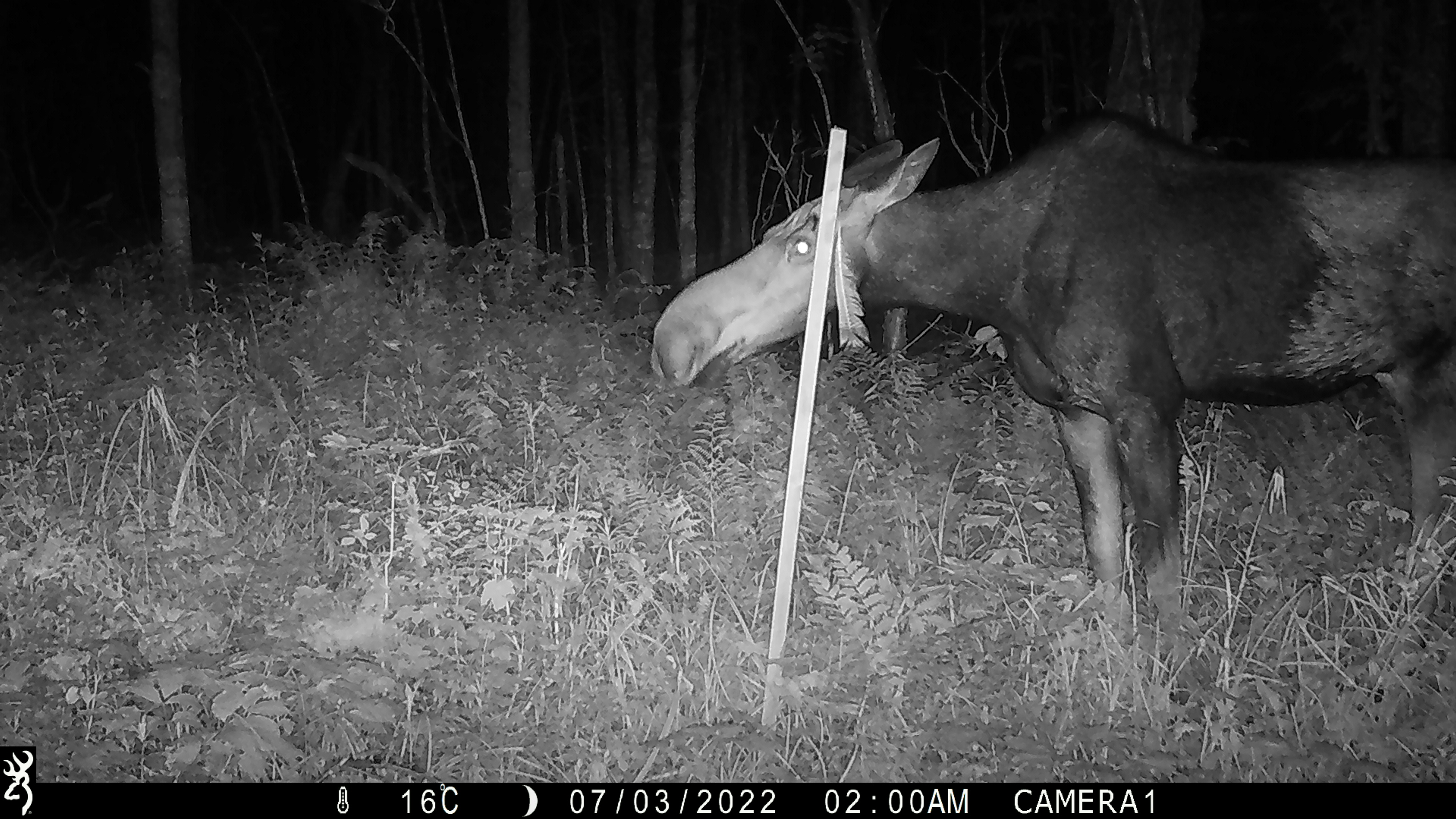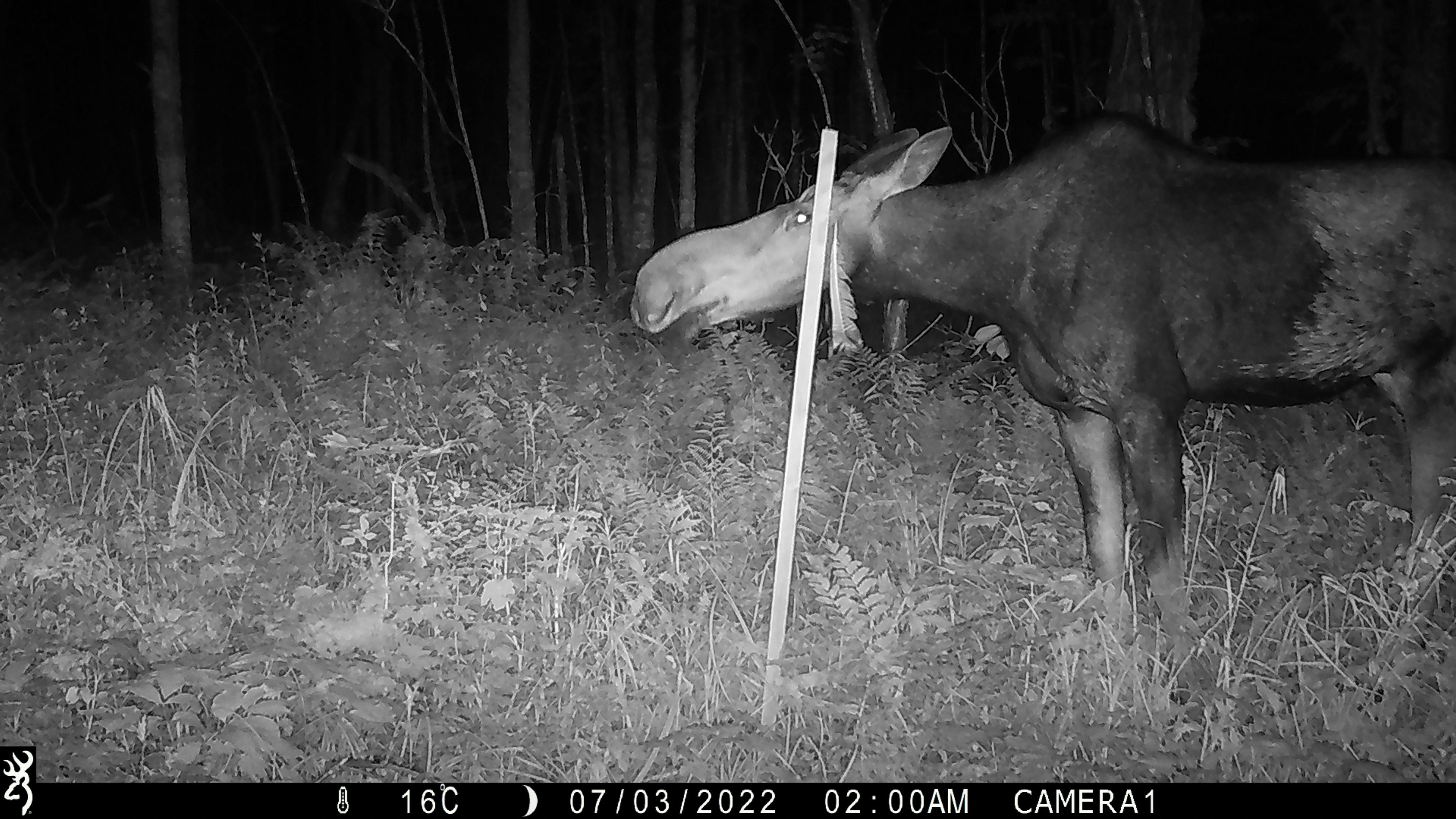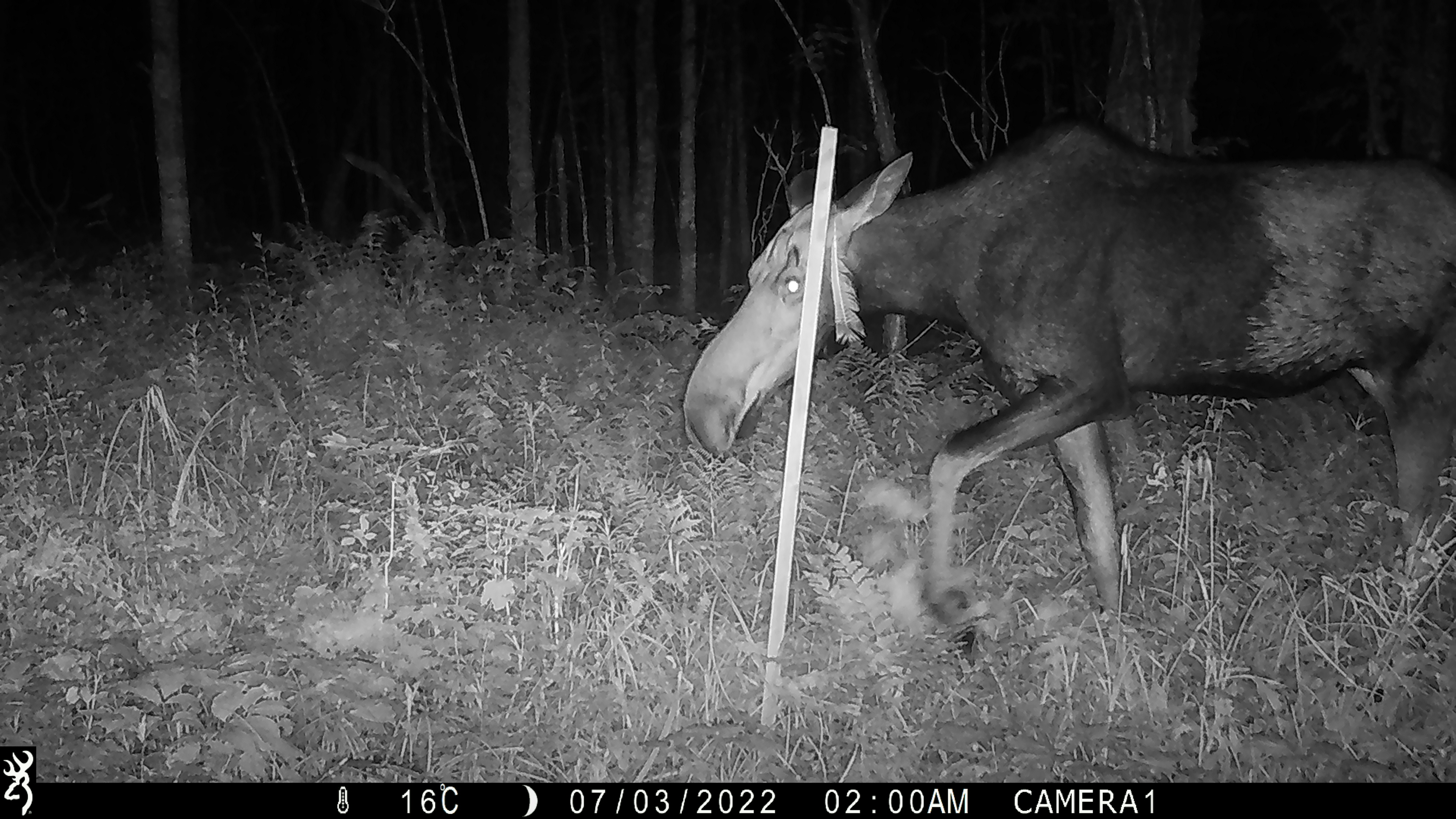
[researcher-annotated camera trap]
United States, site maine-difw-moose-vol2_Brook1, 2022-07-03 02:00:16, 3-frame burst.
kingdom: Animalia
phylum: Chordata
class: Mammalia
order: Artiodactyla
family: Cervidae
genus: Alces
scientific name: Alces alces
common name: moose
Moose (Alces alces).